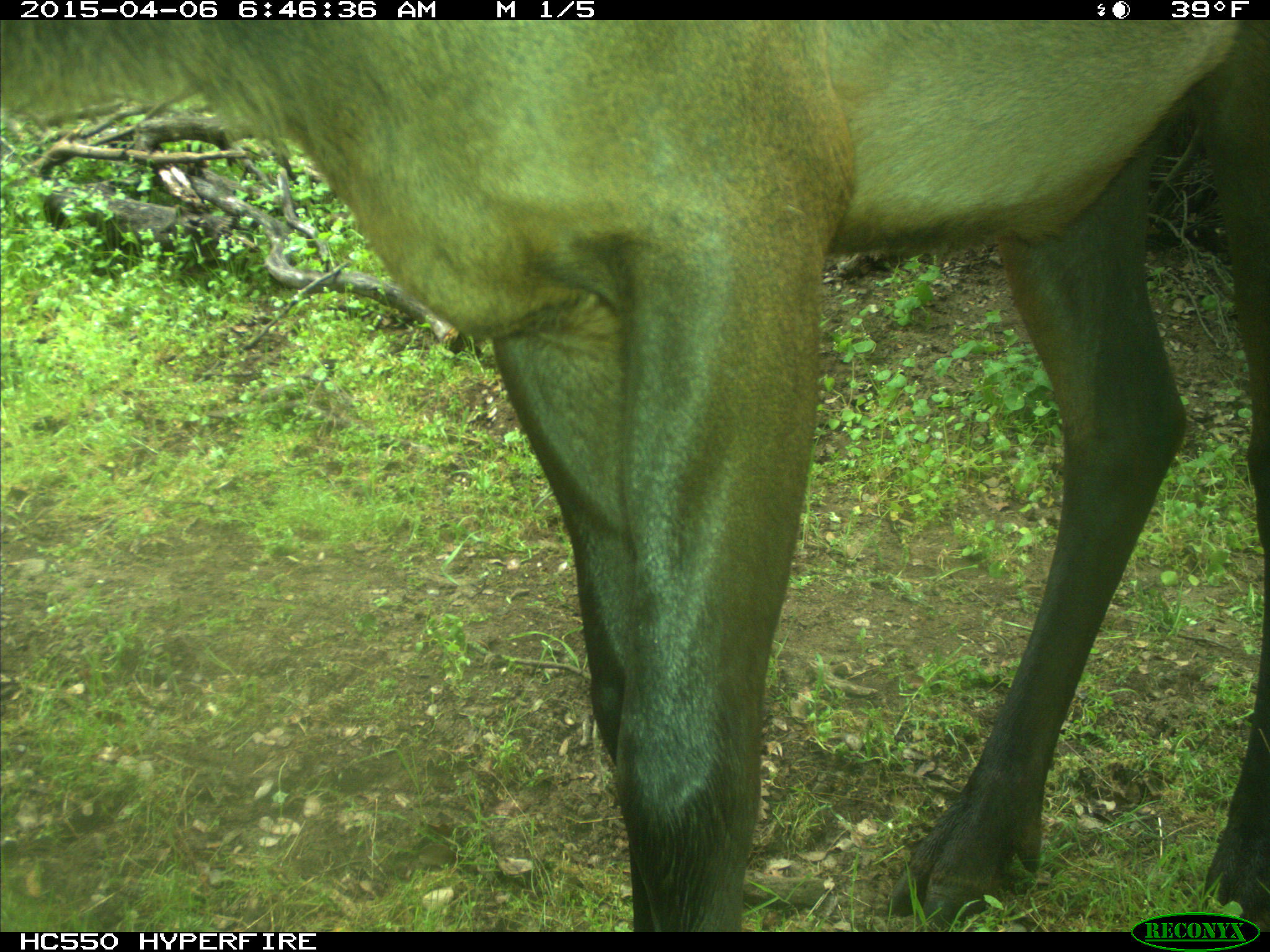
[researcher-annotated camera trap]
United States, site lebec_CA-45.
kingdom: Animalia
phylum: Chordata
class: Mammalia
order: Artiodactyla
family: Cervidae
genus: Cervus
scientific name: Cervus canadensis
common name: elk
Cervus canadensis (elk).